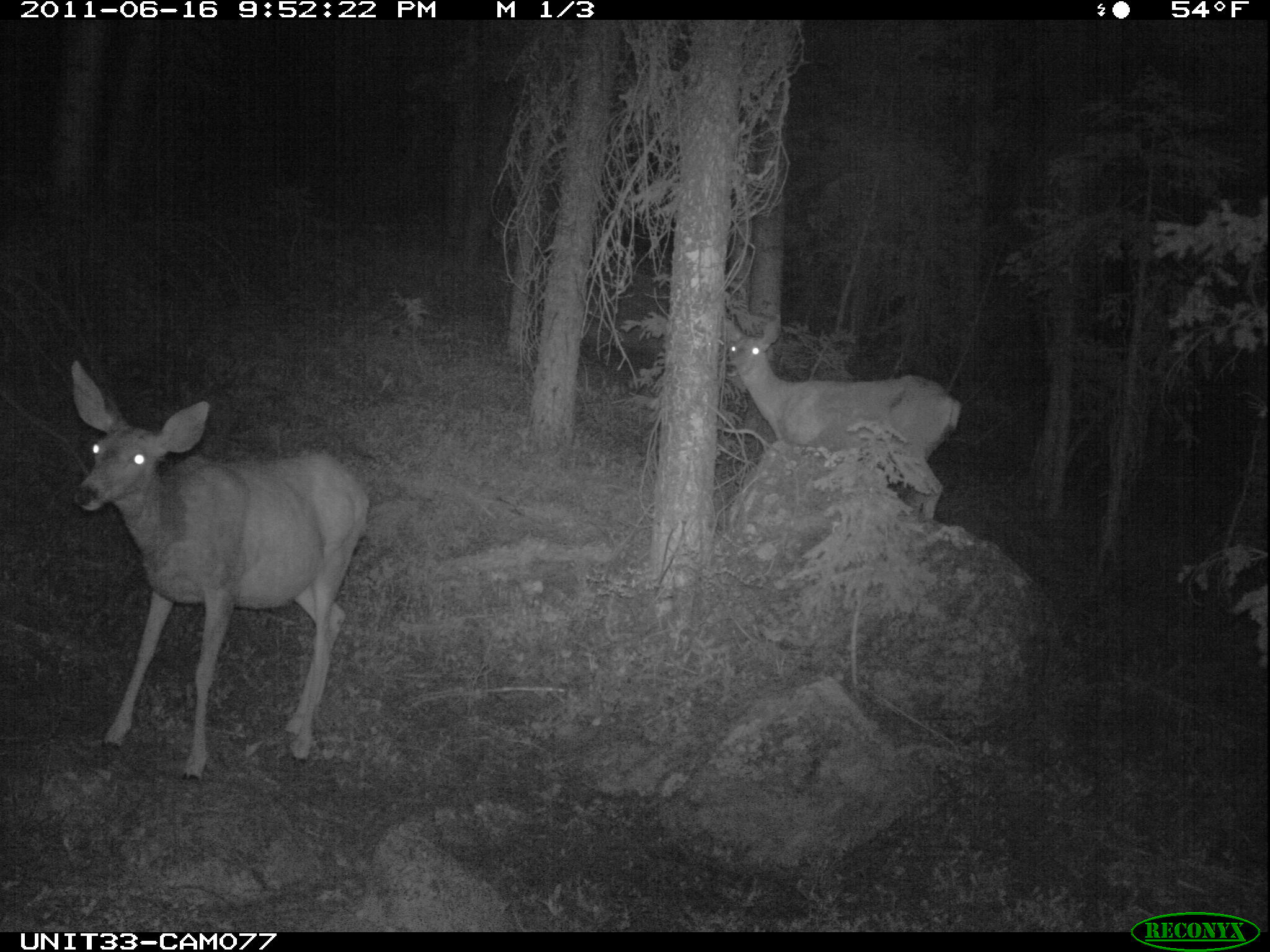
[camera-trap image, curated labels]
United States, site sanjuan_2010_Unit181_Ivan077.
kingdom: Animalia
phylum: Chordata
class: Mammalia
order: Artiodactyla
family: Cervidae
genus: Odocoileus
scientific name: Odocoileus hemionus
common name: mule deer